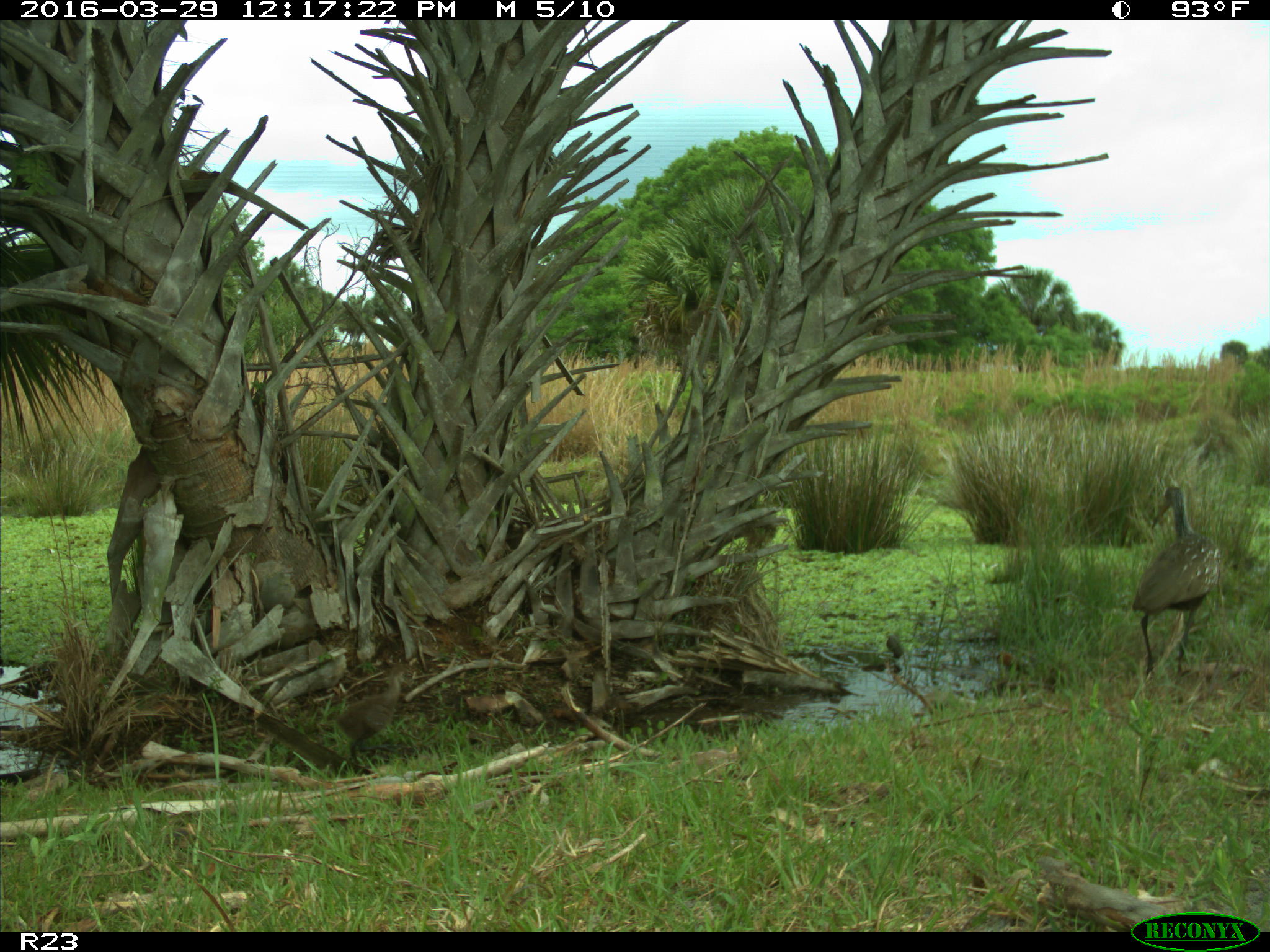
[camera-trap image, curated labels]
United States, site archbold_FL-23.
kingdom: Animalia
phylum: Chordata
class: Aves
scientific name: Aves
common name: birds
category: unidentified bird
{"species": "unidentified bird (birds) (Aves)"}